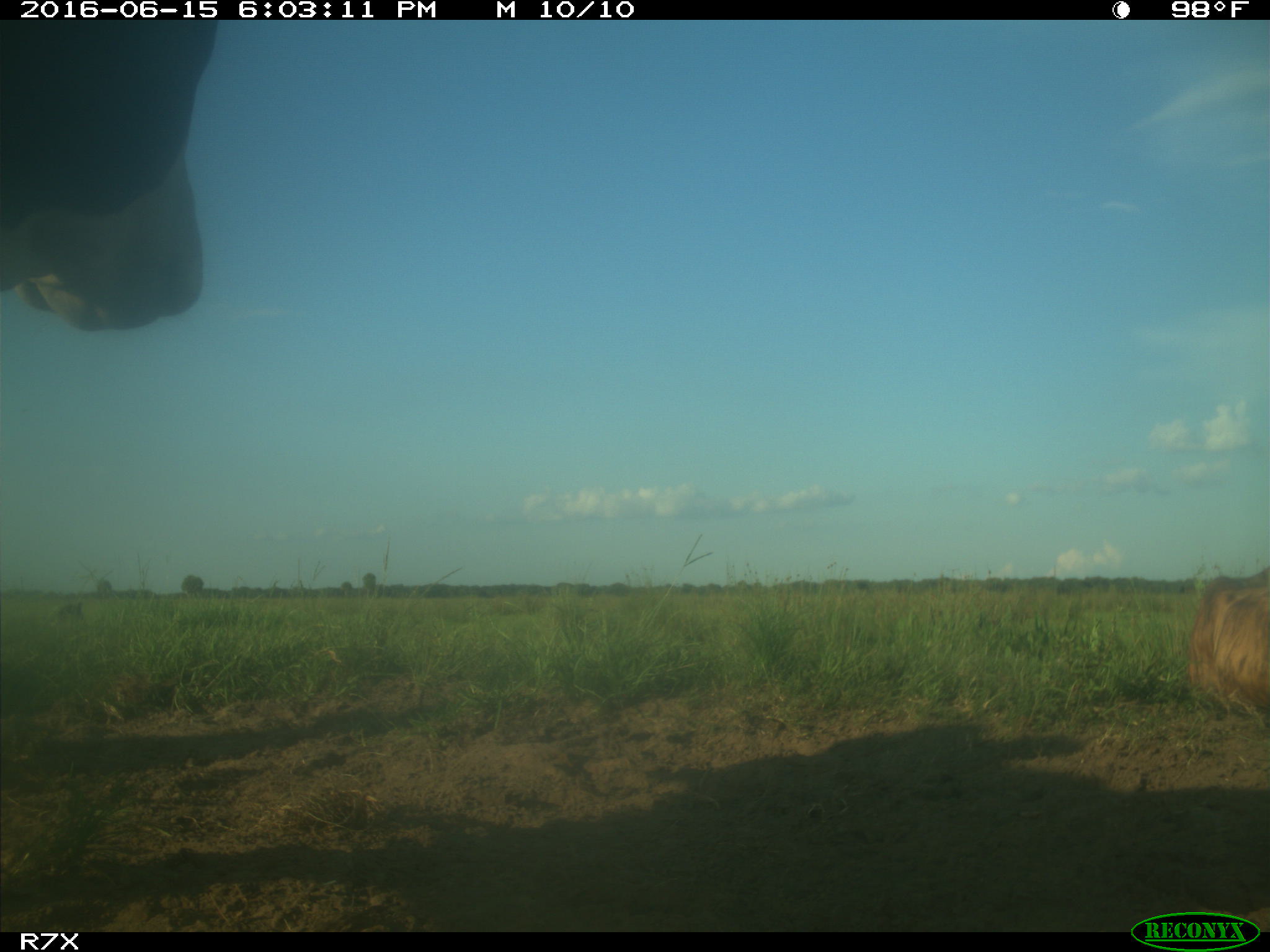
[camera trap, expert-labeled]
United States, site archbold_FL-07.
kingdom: Animalia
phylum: Chordata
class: Mammalia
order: Artiodactyla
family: Bovidae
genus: Bos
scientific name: Bos taurus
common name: domestic cow